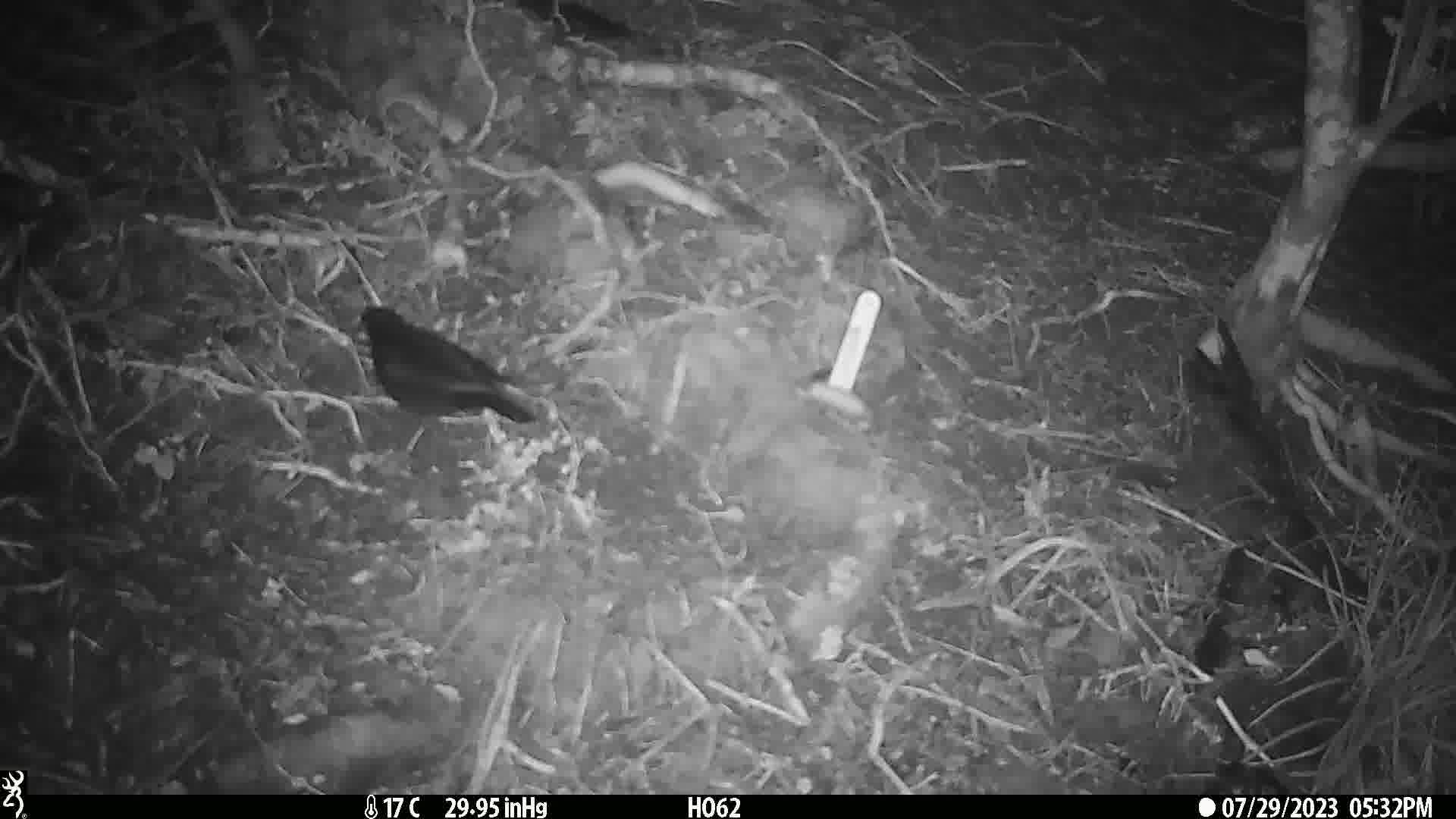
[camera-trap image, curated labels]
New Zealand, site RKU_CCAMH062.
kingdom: Animalia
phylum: Chordata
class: Aves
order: Passeriformes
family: Turdidae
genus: Turdus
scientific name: Turdus merula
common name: eurasian blackbird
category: blackbird